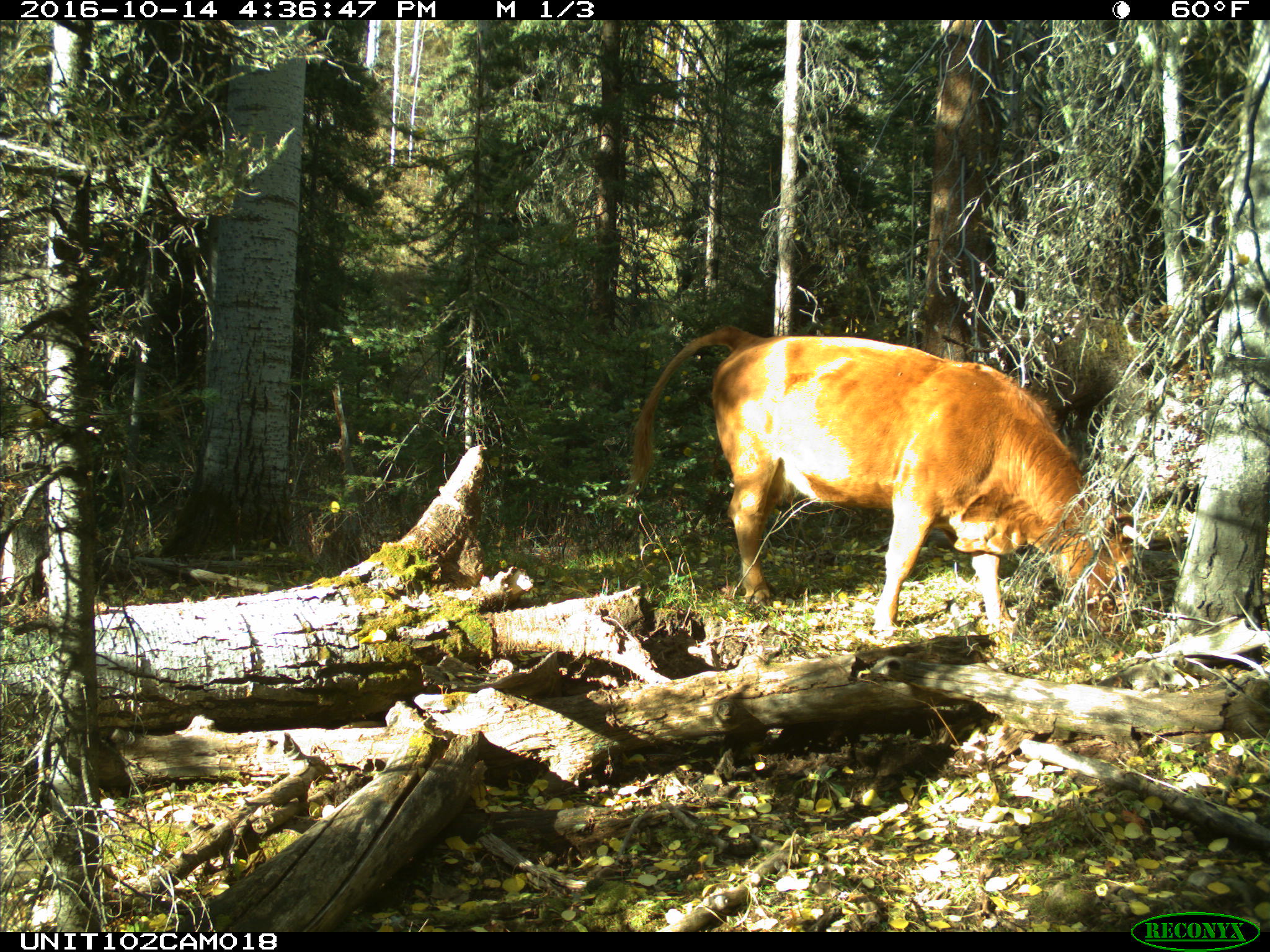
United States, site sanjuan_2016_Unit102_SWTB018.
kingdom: Animalia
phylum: Chordata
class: Mammalia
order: Artiodactyla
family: Bovidae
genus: Bos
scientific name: Bos taurus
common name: domestic cow